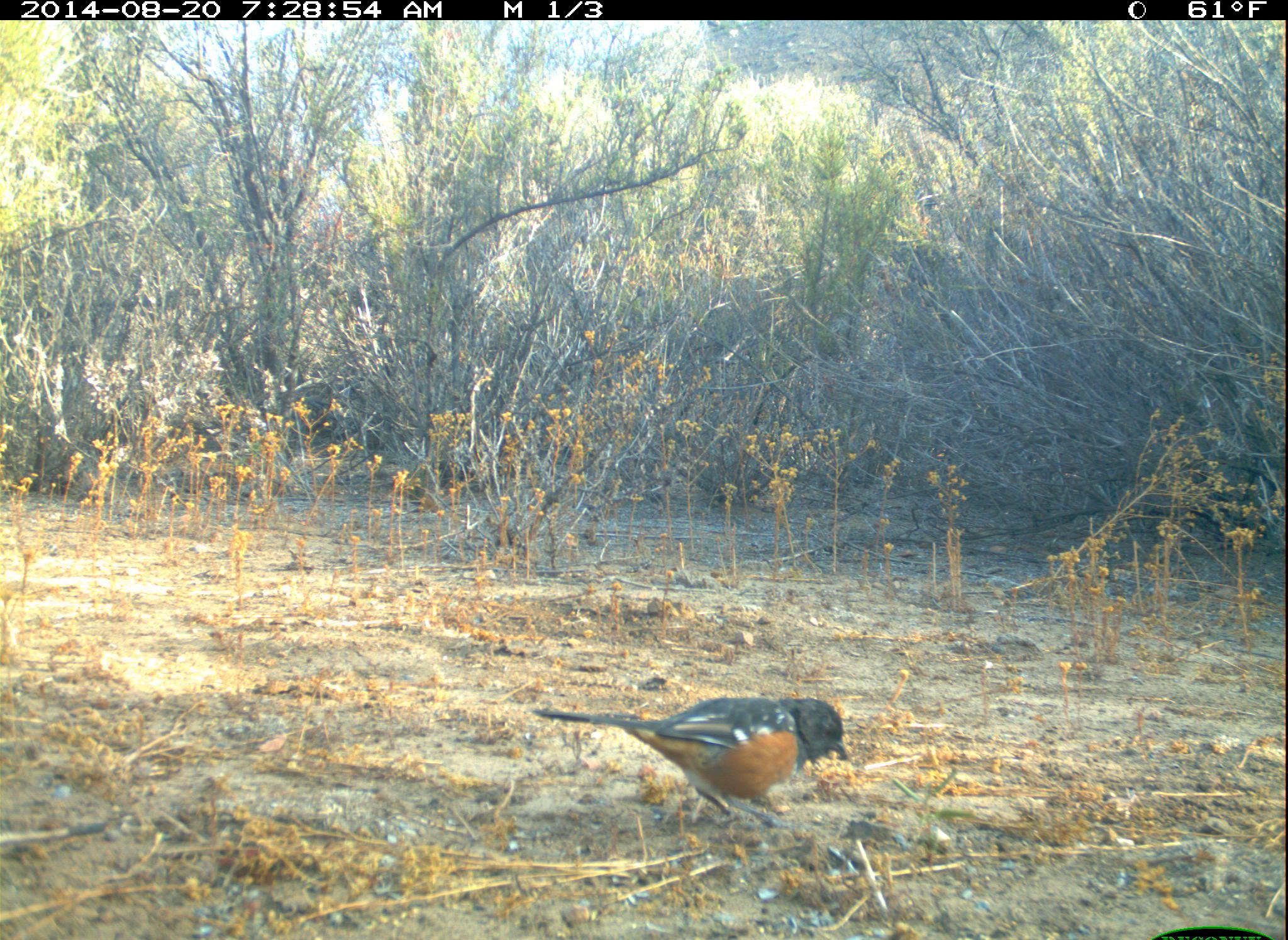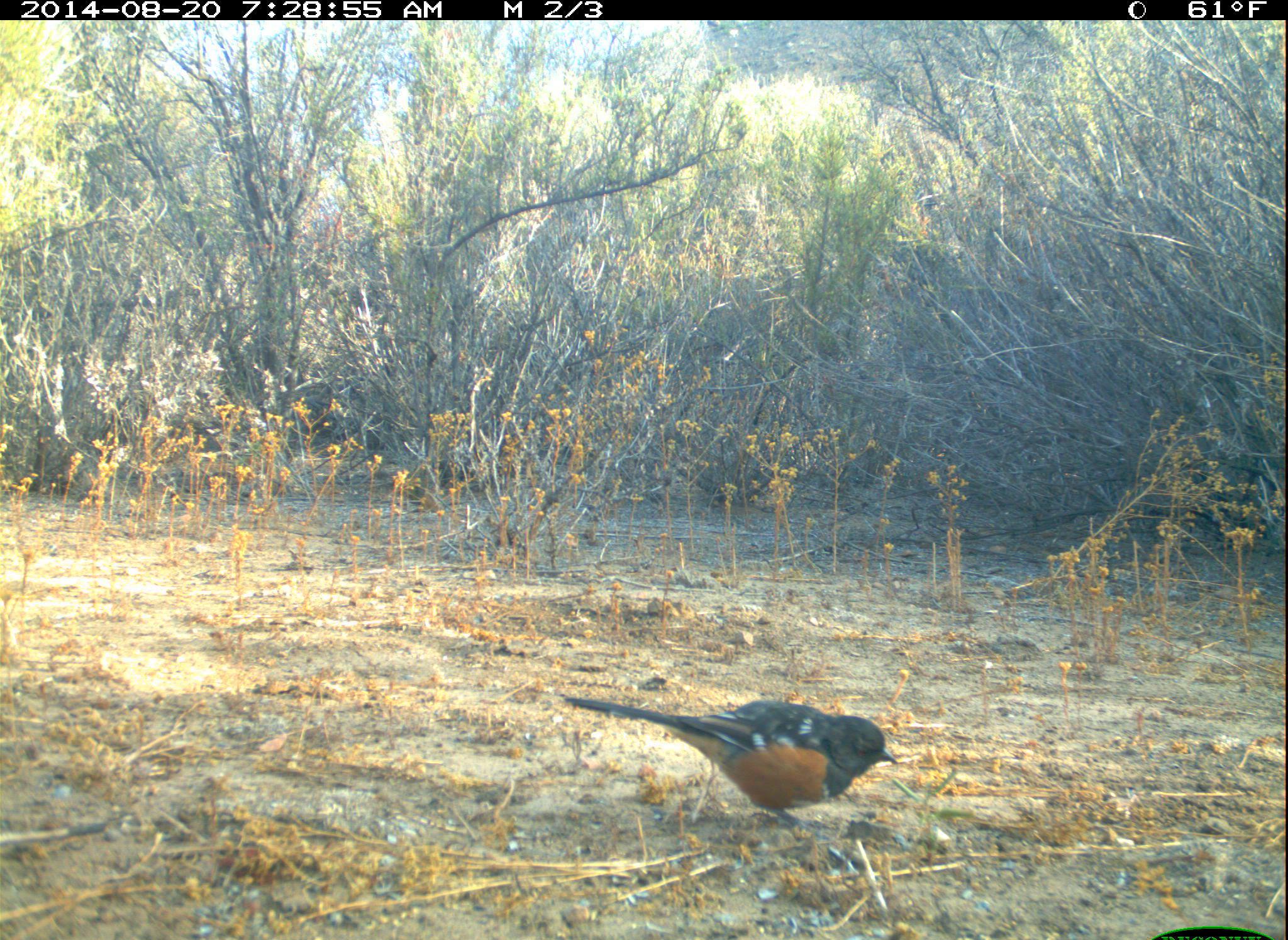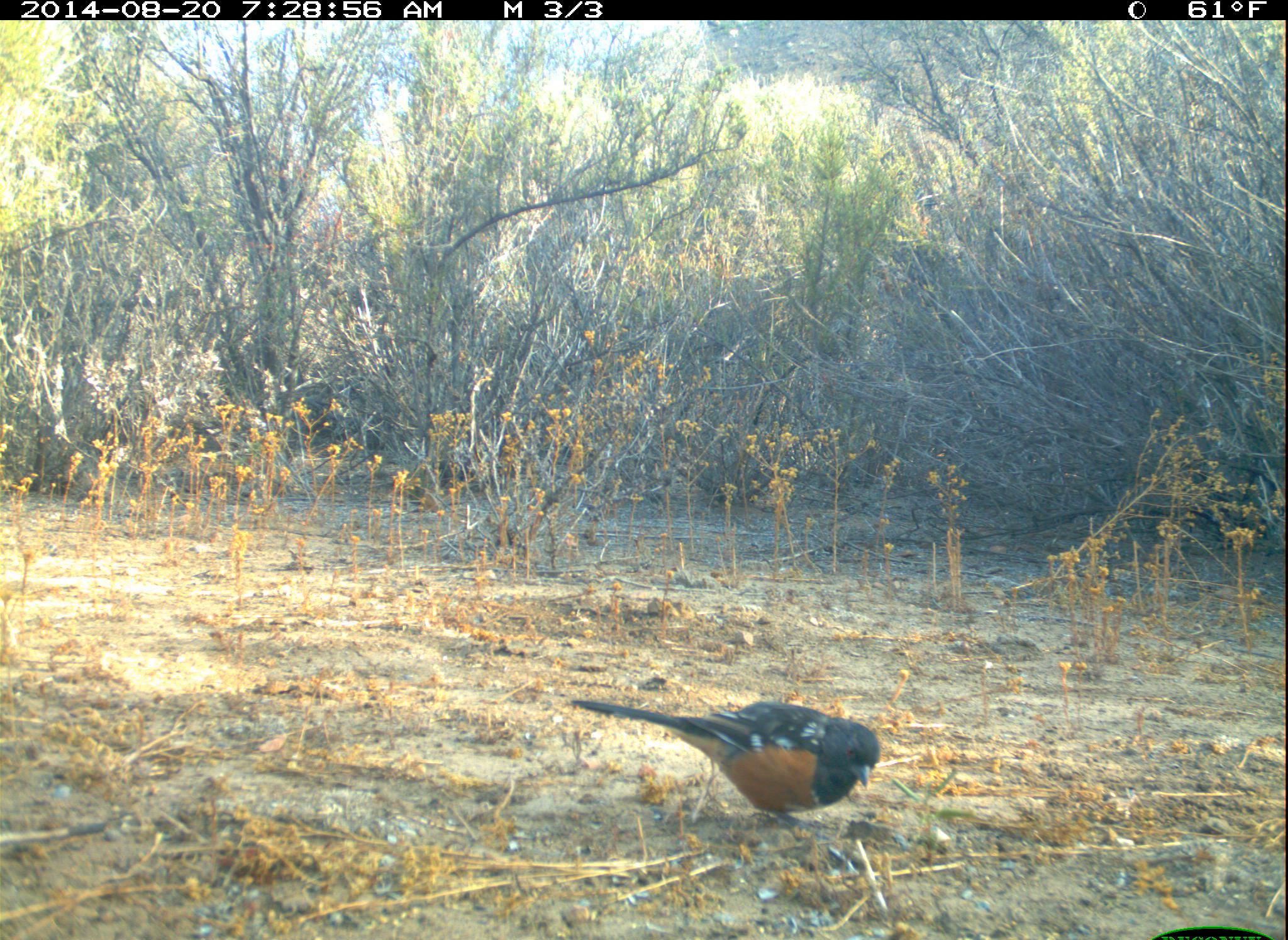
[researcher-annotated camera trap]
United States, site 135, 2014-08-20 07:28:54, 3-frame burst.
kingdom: Animalia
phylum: Chordata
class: Aves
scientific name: Aves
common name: bird